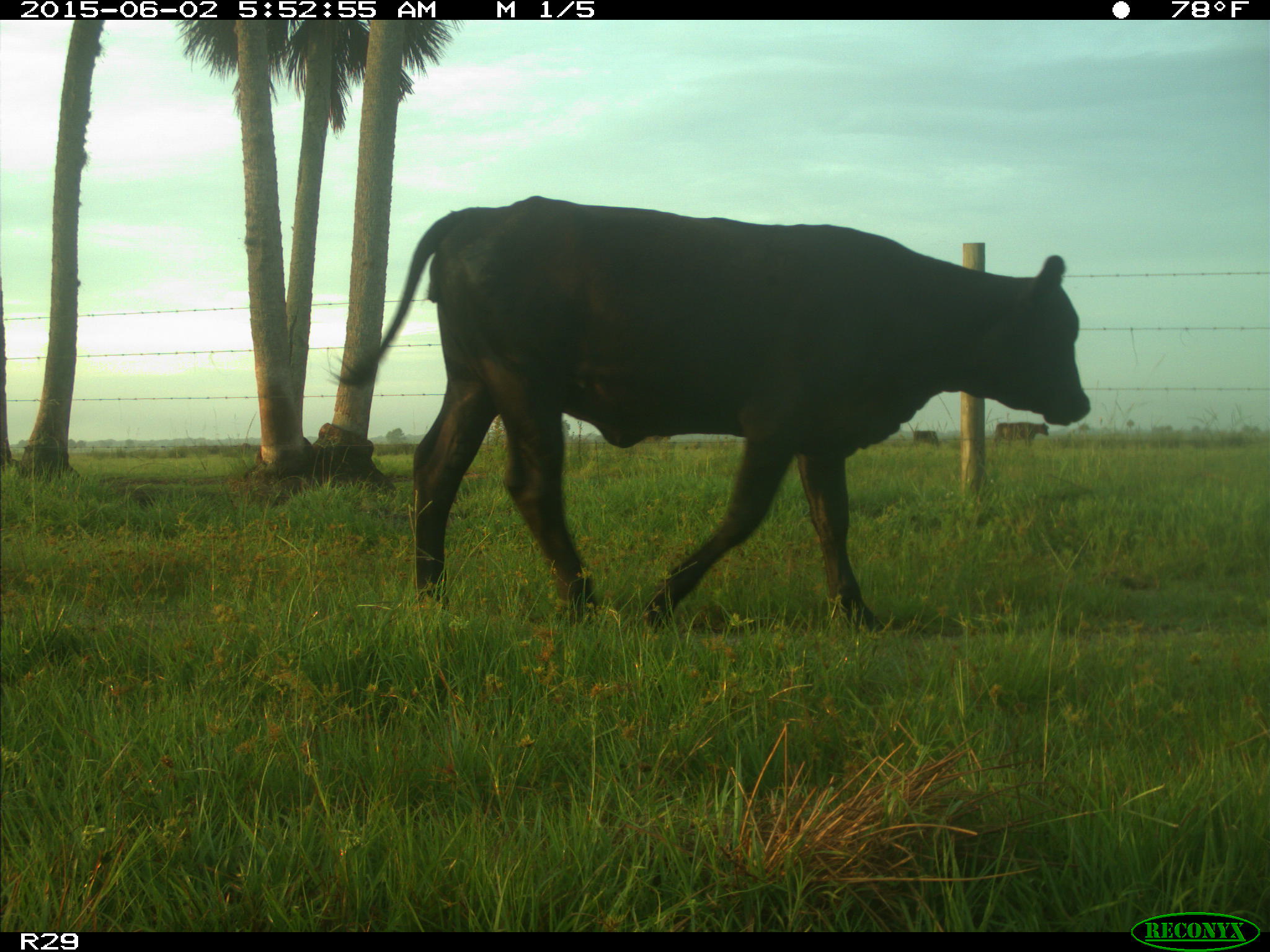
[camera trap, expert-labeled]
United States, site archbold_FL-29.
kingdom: Animalia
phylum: Chordata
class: Mammalia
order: Artiodactyla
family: Bovidae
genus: Bos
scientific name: Bos taurus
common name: domestic cow